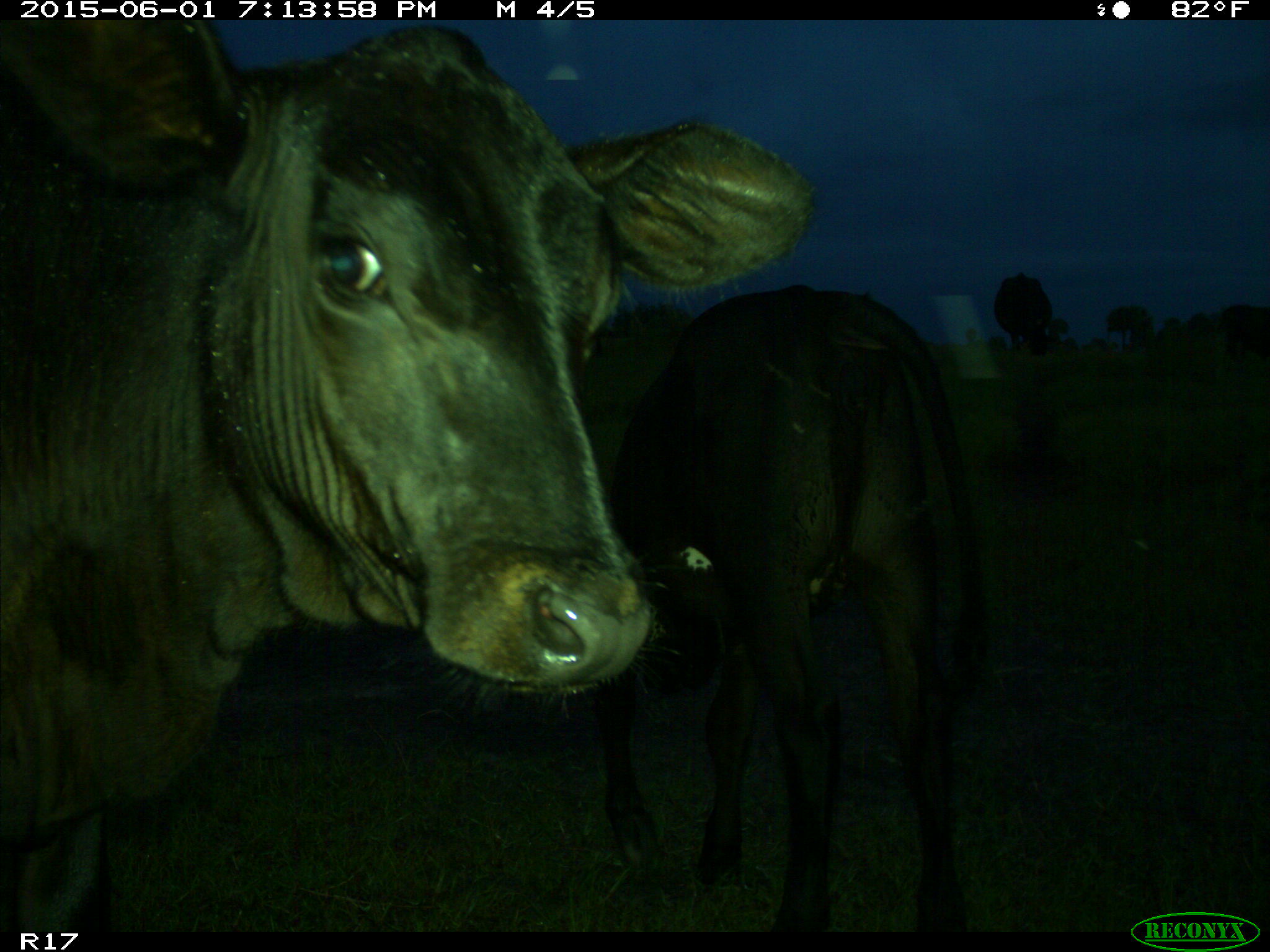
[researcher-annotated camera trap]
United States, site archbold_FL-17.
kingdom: Animalia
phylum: Chordata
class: Mammalia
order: Artiodactyla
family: Bovidae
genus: Bos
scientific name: Bos taurus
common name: domestic cow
Bos taurus (domestic cow).